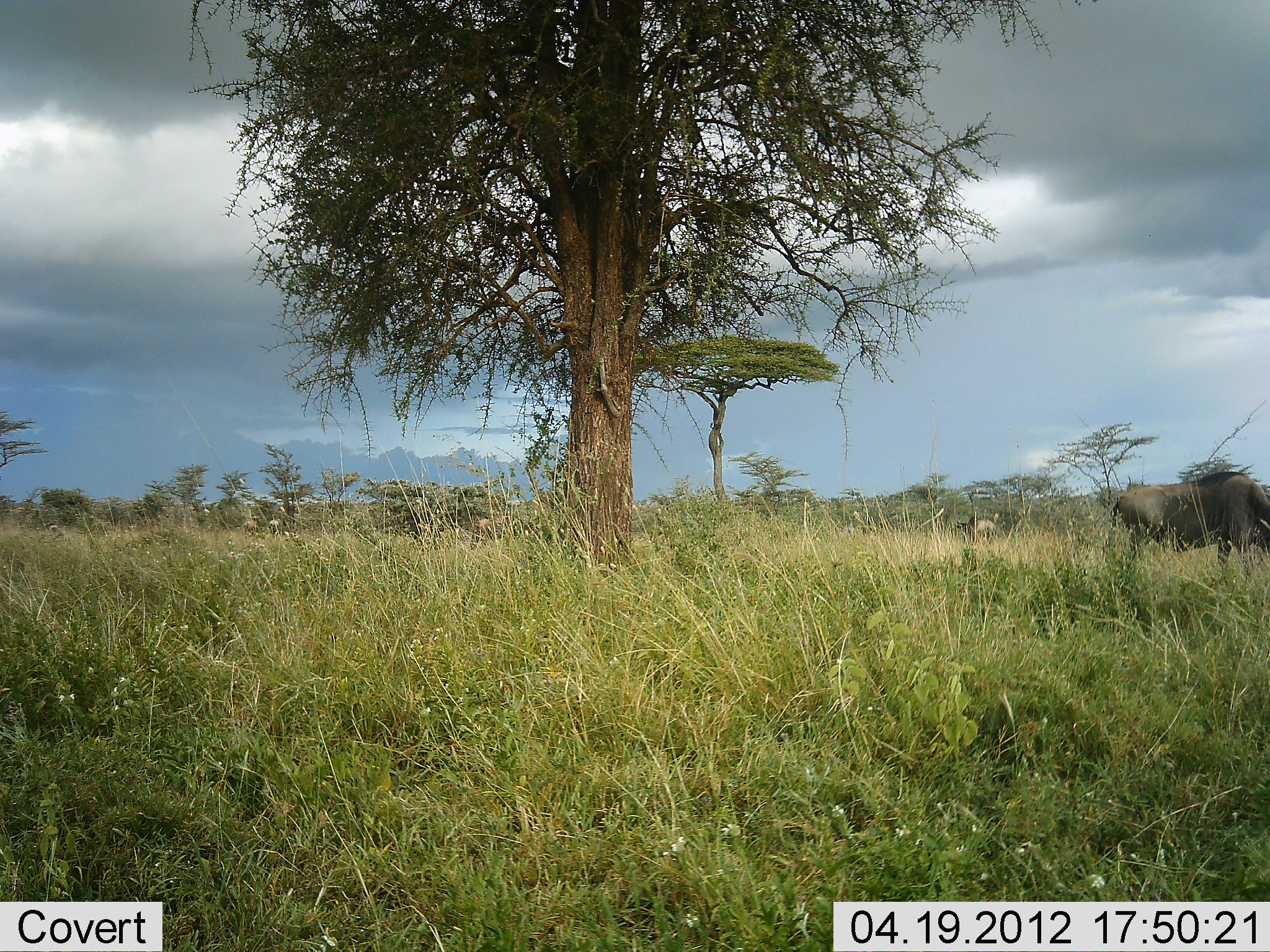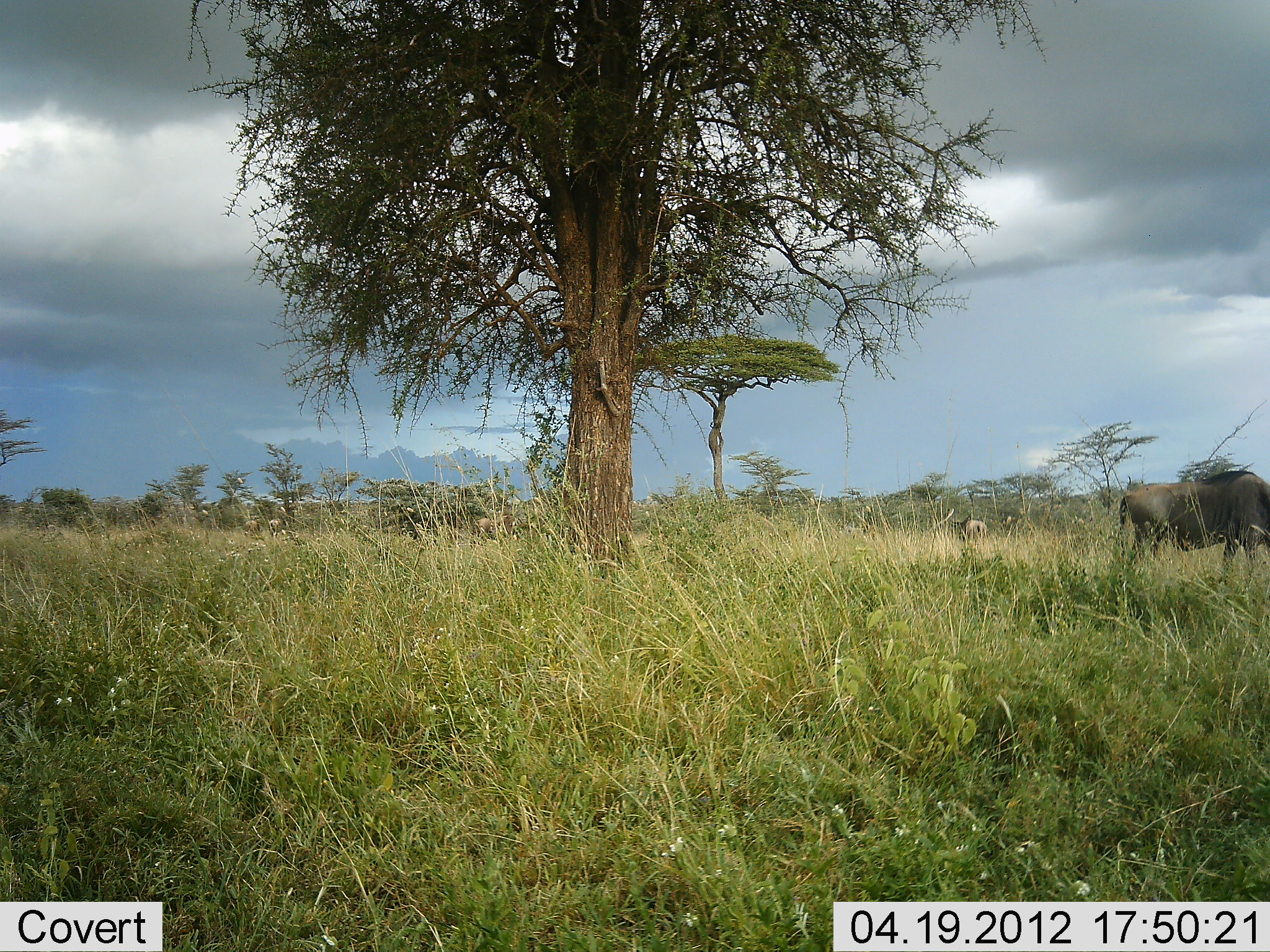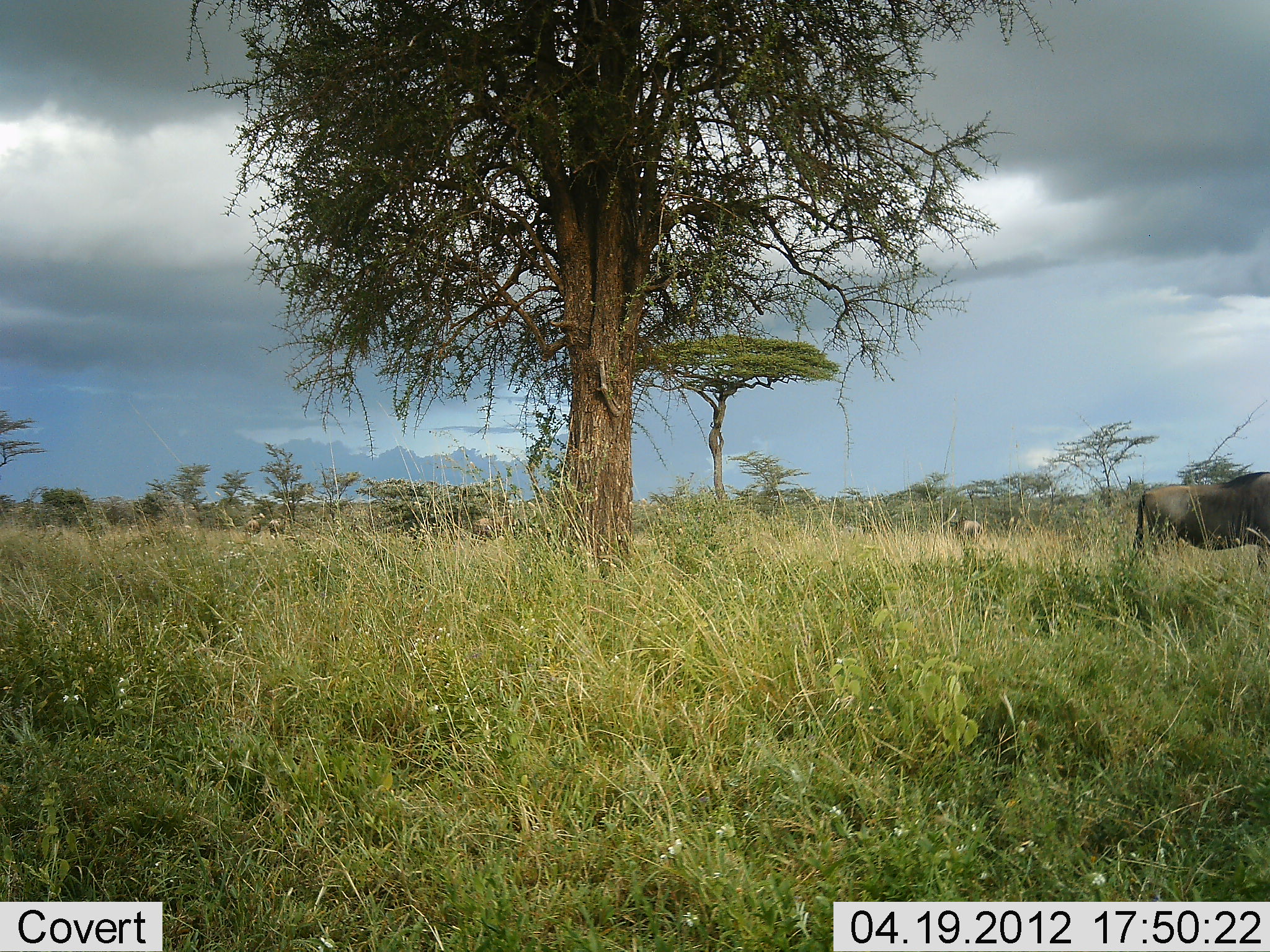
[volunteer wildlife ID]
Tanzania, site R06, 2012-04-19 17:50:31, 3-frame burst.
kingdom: Animalia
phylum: Chordata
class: Mammalia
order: Artiodactyla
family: Bovidae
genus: Connochaetes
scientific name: Connochaetes taurinus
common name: blue wildebeest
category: wildebeest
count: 2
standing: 35%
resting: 4%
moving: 54%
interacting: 0%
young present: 0%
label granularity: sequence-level